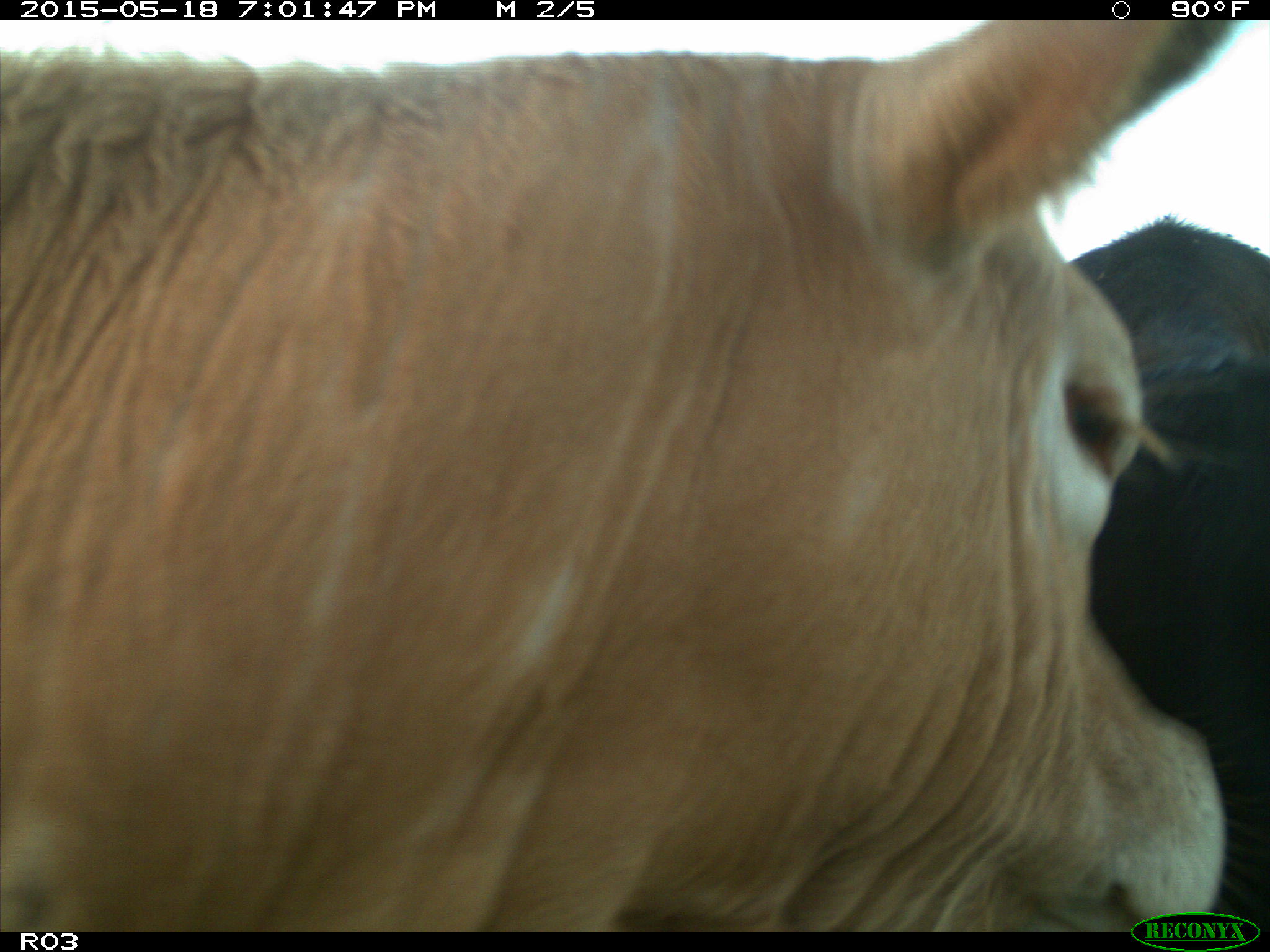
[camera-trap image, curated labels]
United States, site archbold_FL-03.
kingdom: Animalia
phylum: Chordata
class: Mammalia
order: Artiodactyla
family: Bovidae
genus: Bos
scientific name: Bos taurus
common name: domestic cow